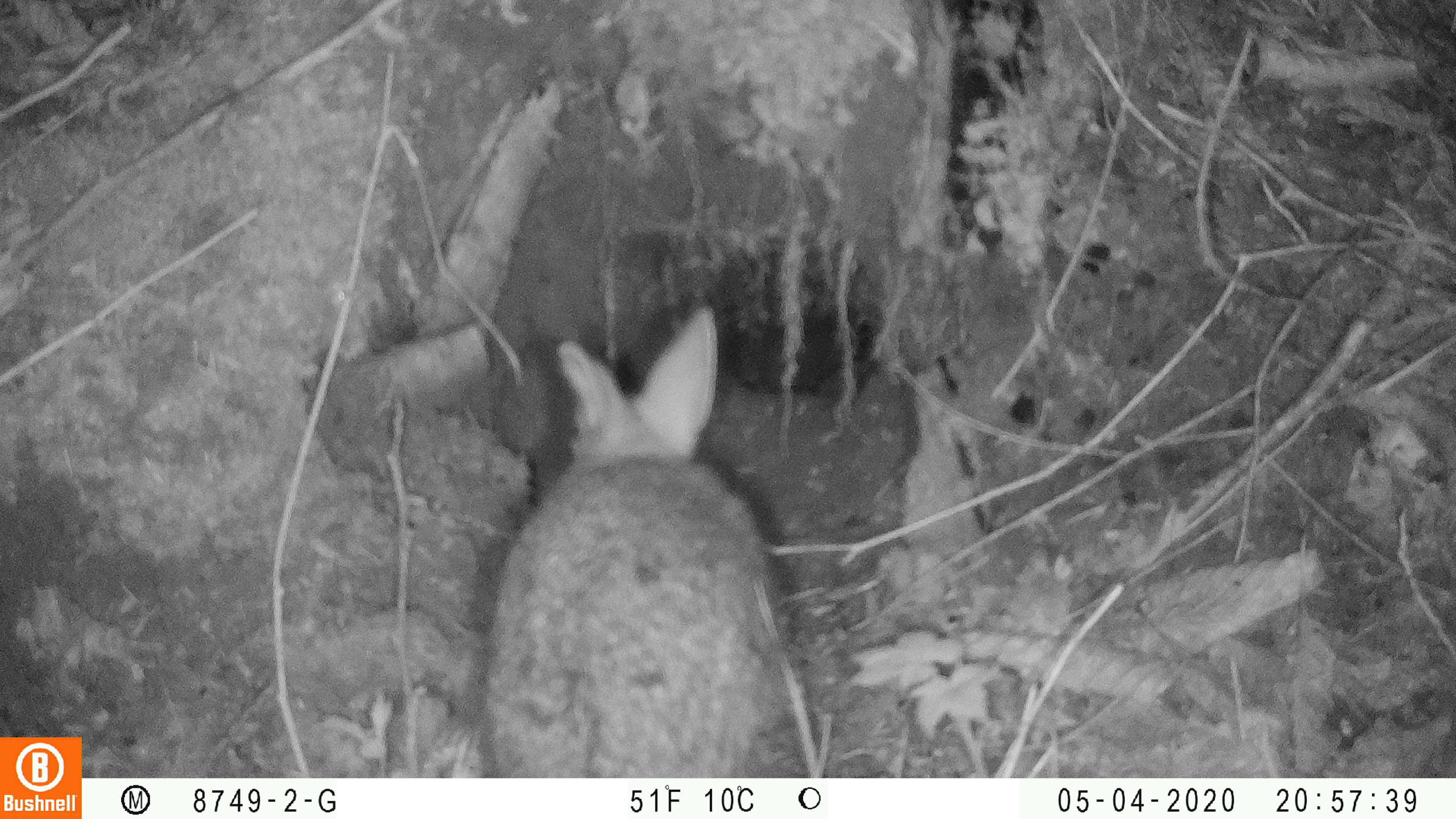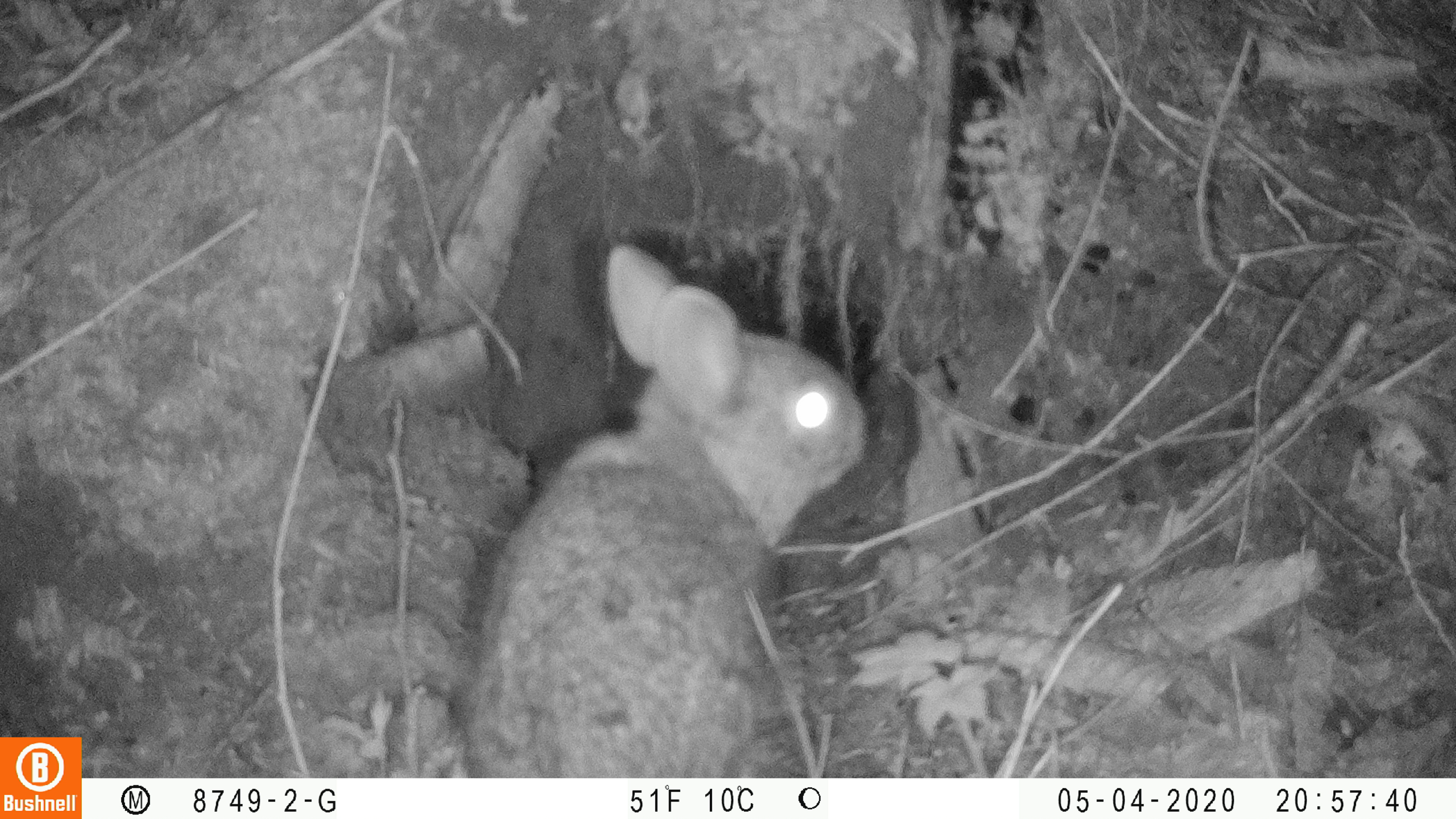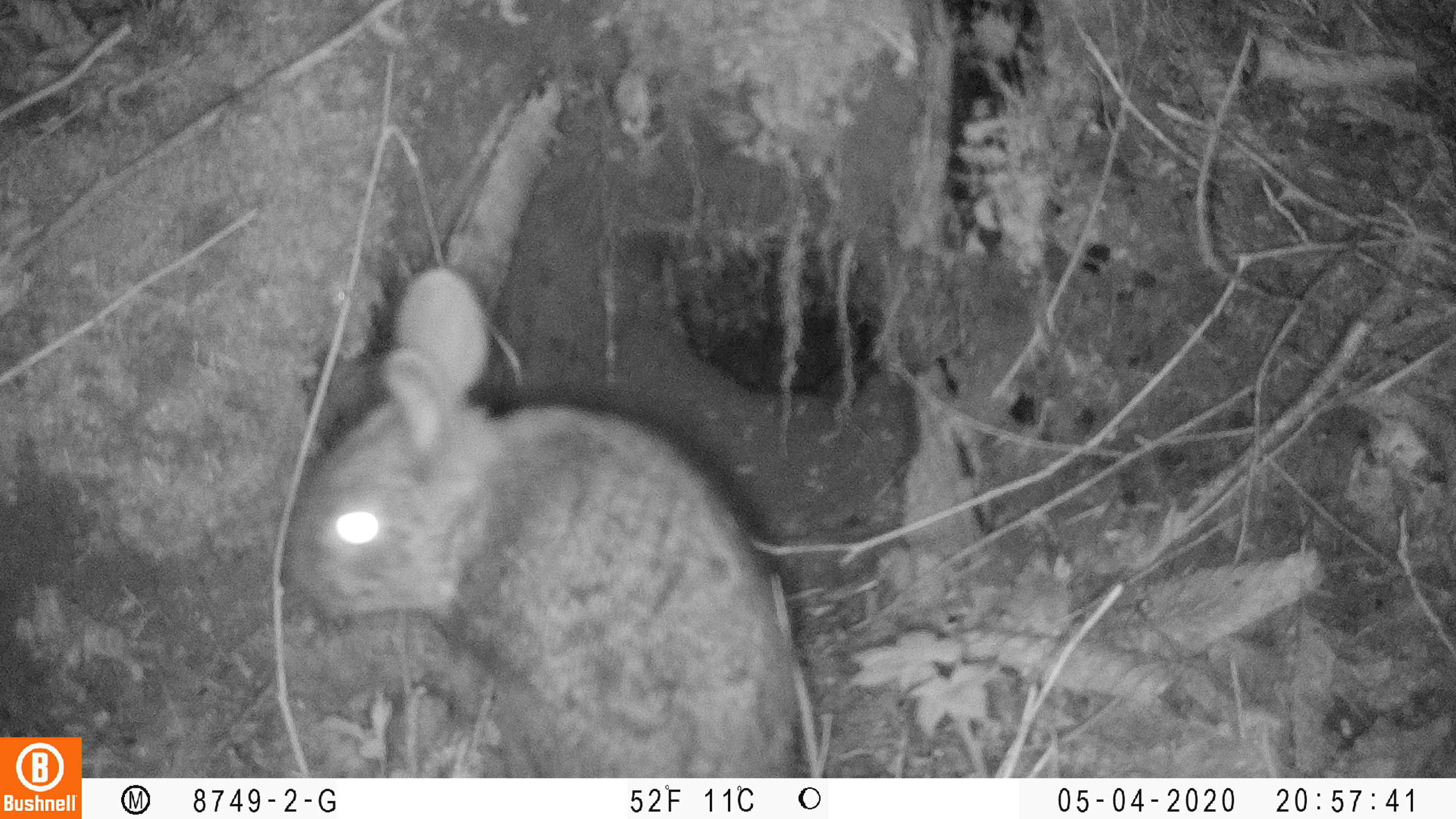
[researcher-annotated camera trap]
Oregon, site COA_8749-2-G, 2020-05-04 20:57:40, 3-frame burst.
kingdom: Animalia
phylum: Chordata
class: Mammalia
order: Lagomorpha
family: Leporidae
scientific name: Leporidae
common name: hares and rabbits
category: leporidae family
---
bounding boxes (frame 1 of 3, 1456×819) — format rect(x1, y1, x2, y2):
leporidae family: rect(464, 300, 812, 776)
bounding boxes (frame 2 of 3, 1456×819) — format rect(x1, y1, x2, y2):
leporidae family: rect(451, 243, 871, 770)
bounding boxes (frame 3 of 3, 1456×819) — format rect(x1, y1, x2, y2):
leporidae family: rect(280, 268, 808, 770)